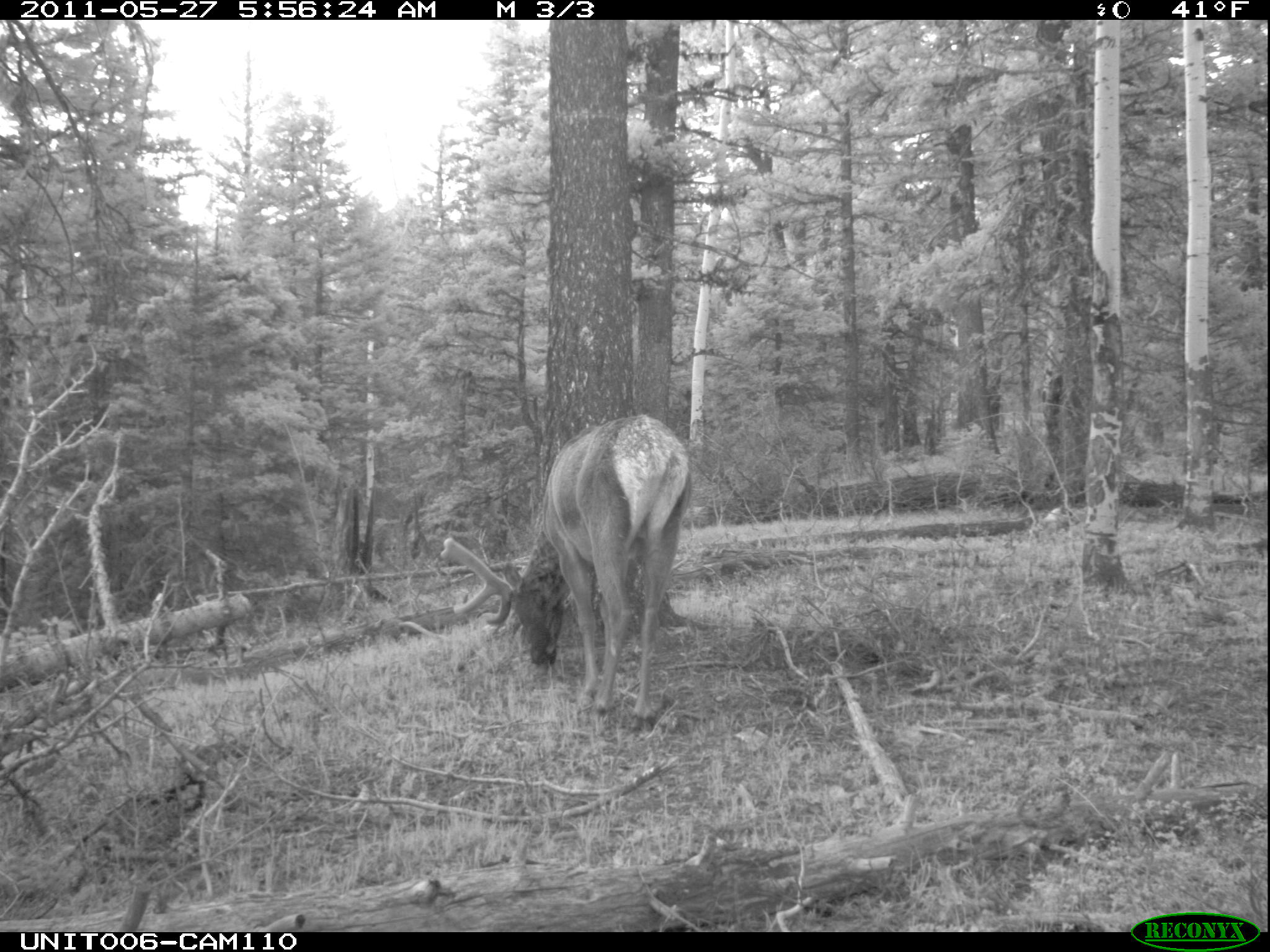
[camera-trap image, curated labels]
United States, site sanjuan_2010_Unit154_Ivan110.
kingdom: Animalia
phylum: Chordata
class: Mammalia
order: Artiodactyla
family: Cervidae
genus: Cervus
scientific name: Cervus elaphus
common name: red deer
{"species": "Cervus elaphus (red deer)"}